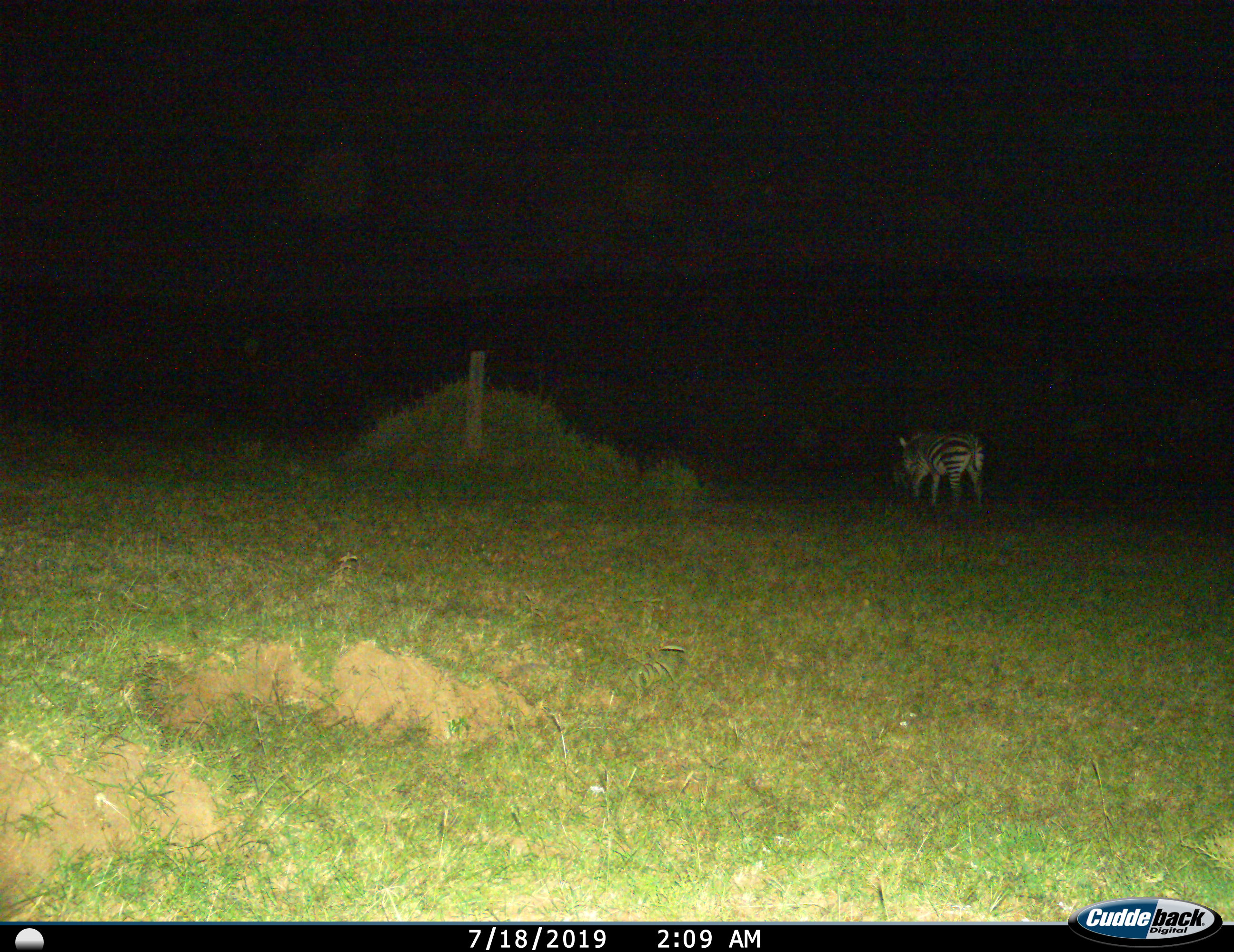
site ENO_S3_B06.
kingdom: Animalia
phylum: Chordata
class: Mammalia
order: Perissodactyla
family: Equidae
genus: Equus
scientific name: Equus quagga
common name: plains zebra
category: zebraplains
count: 1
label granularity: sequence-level